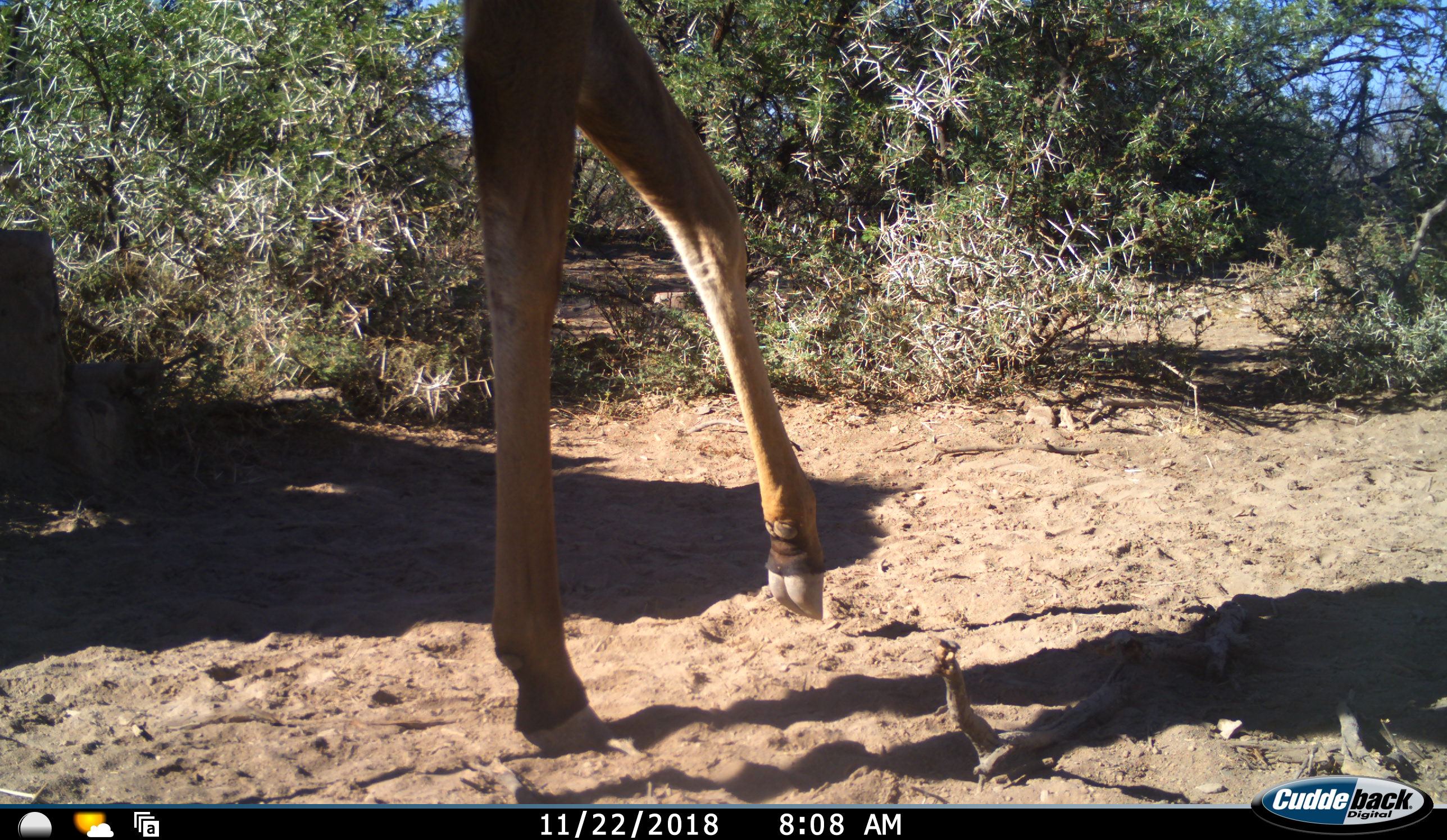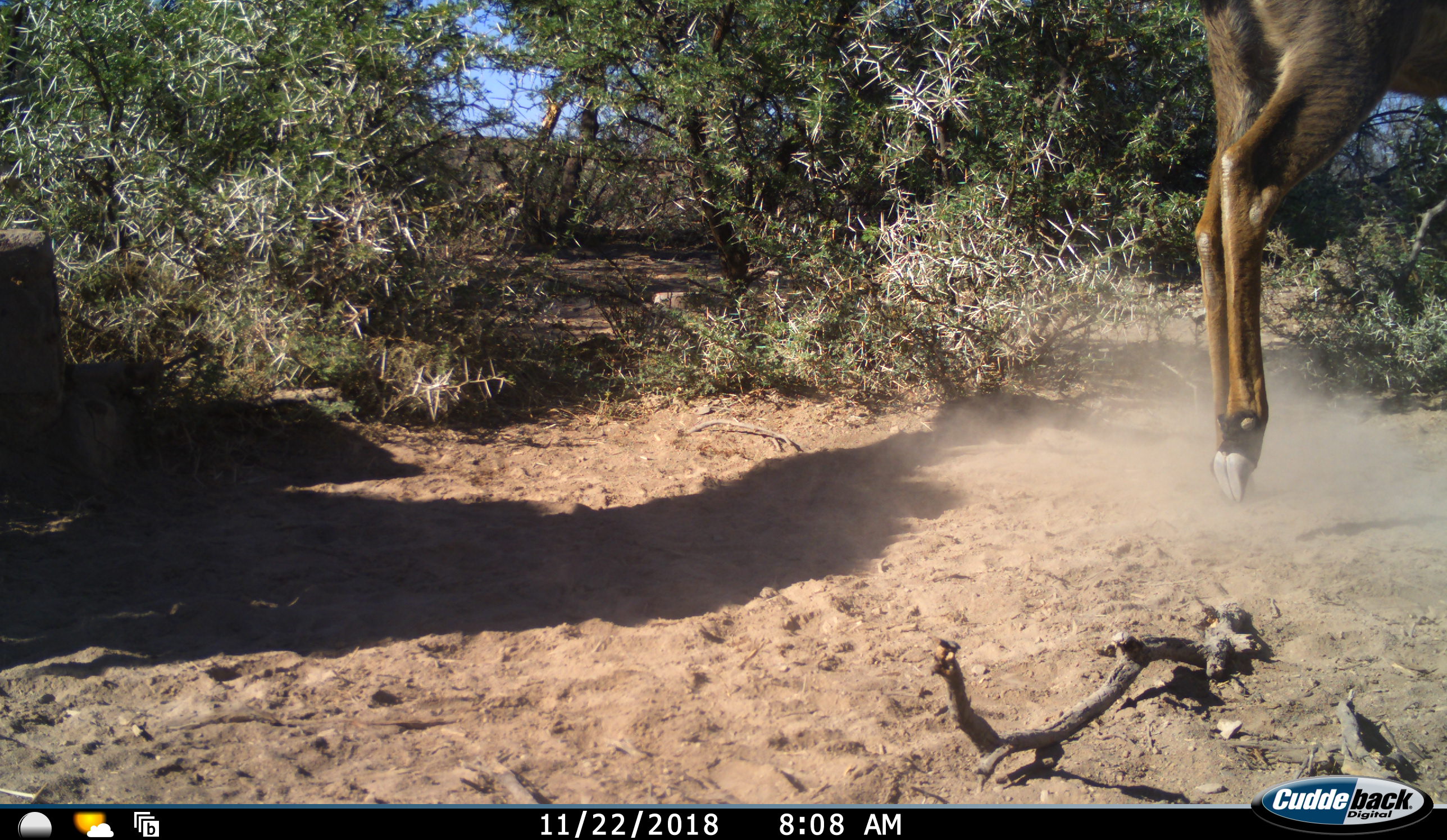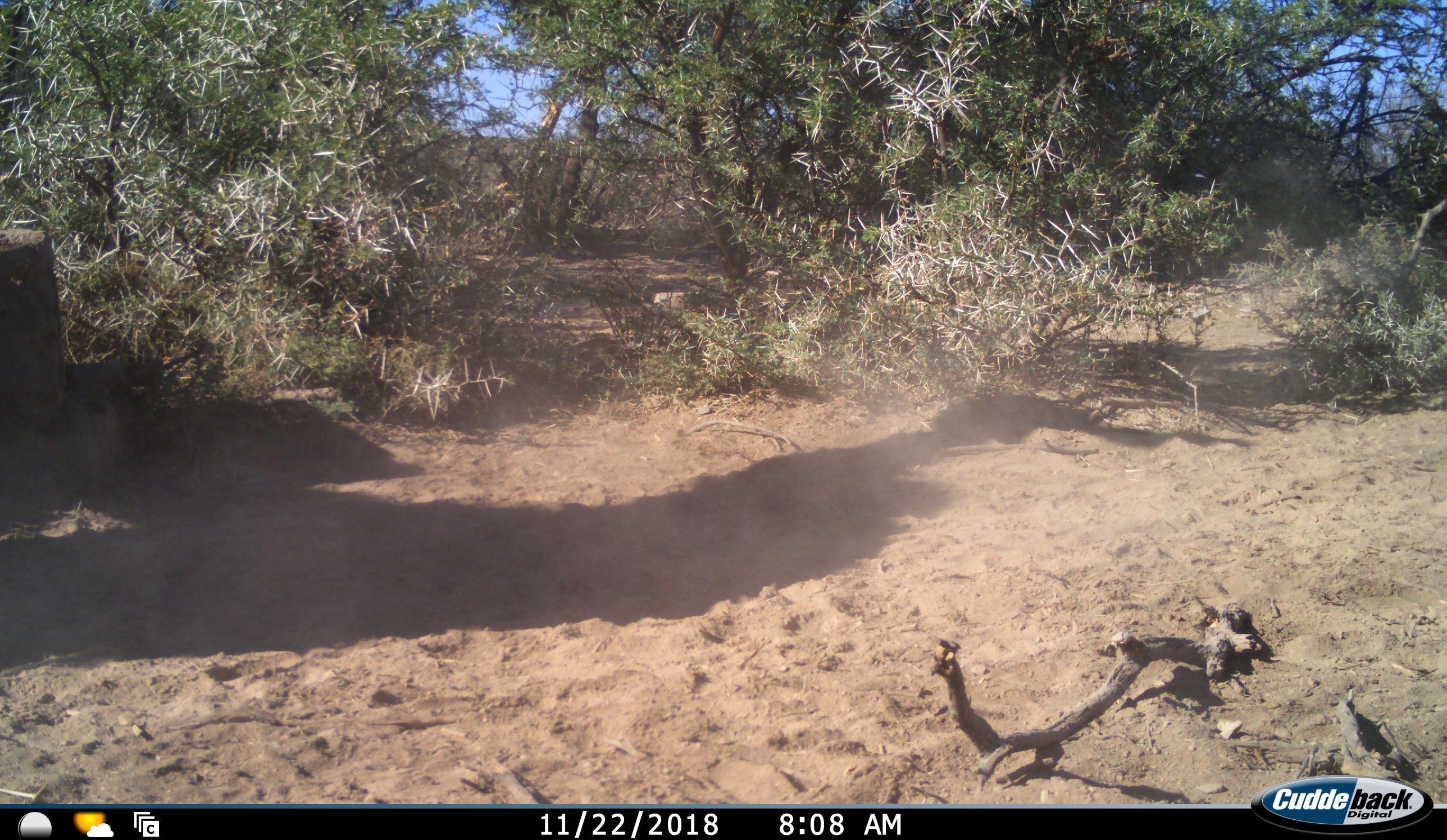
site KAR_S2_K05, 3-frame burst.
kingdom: Animalia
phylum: Chordata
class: Mammalia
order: Artiodactyla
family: Bovidae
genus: Tragelaphus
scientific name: Tragelaphus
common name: kudu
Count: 1.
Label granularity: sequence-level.